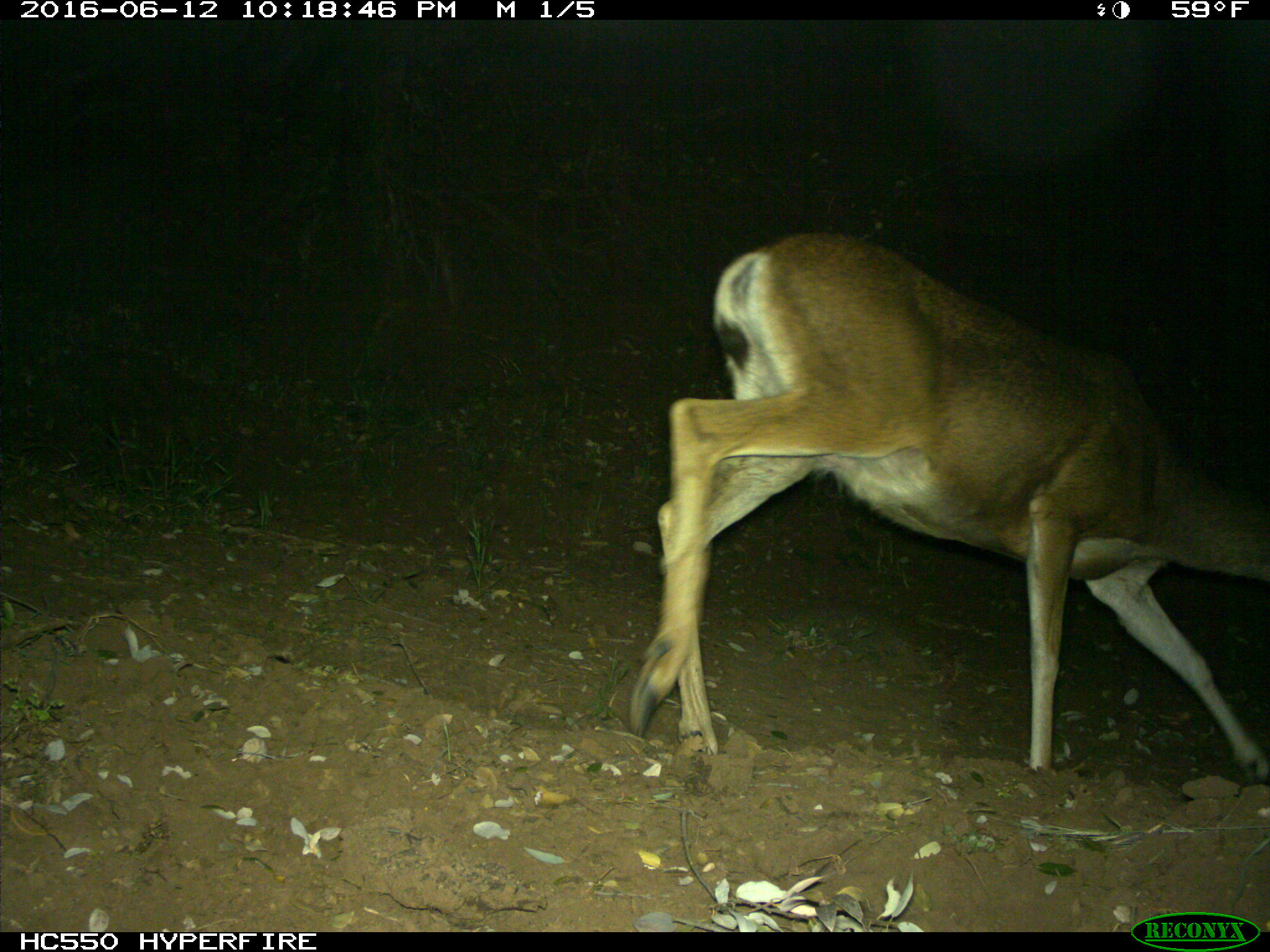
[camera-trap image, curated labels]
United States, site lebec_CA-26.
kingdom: Animalia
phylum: Chordata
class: Mammalia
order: Artiodactyla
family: Cervidae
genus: Odocoileus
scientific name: Odocoileus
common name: deer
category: unidentified deer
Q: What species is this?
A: Unidentified deer (deer) (Odocoileus).